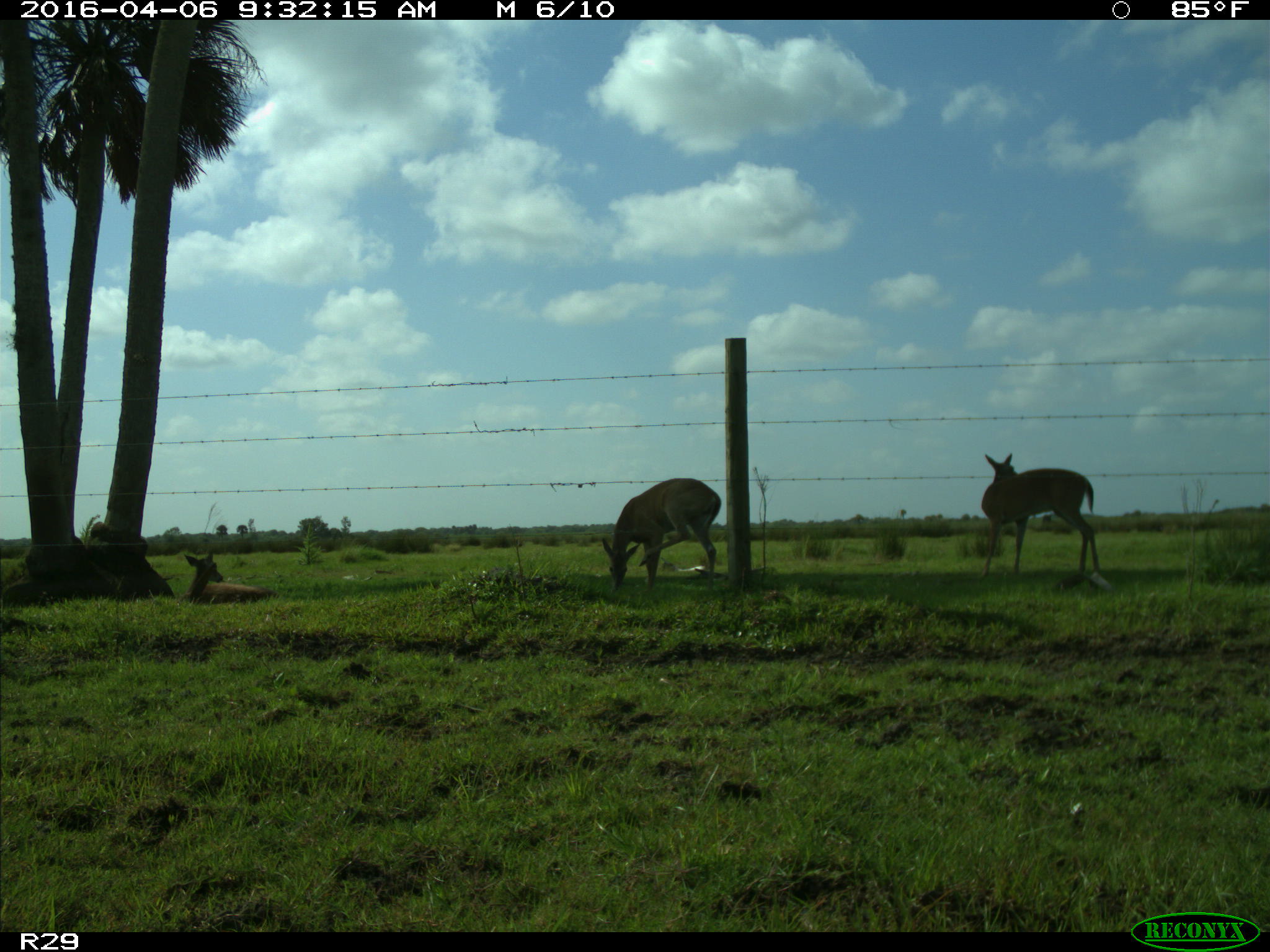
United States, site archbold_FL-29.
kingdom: Animalia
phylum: Chordata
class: Mammalia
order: Artiodactyla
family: Cervidae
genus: Odocoileus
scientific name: Odocoileus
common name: deer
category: unidentified deer